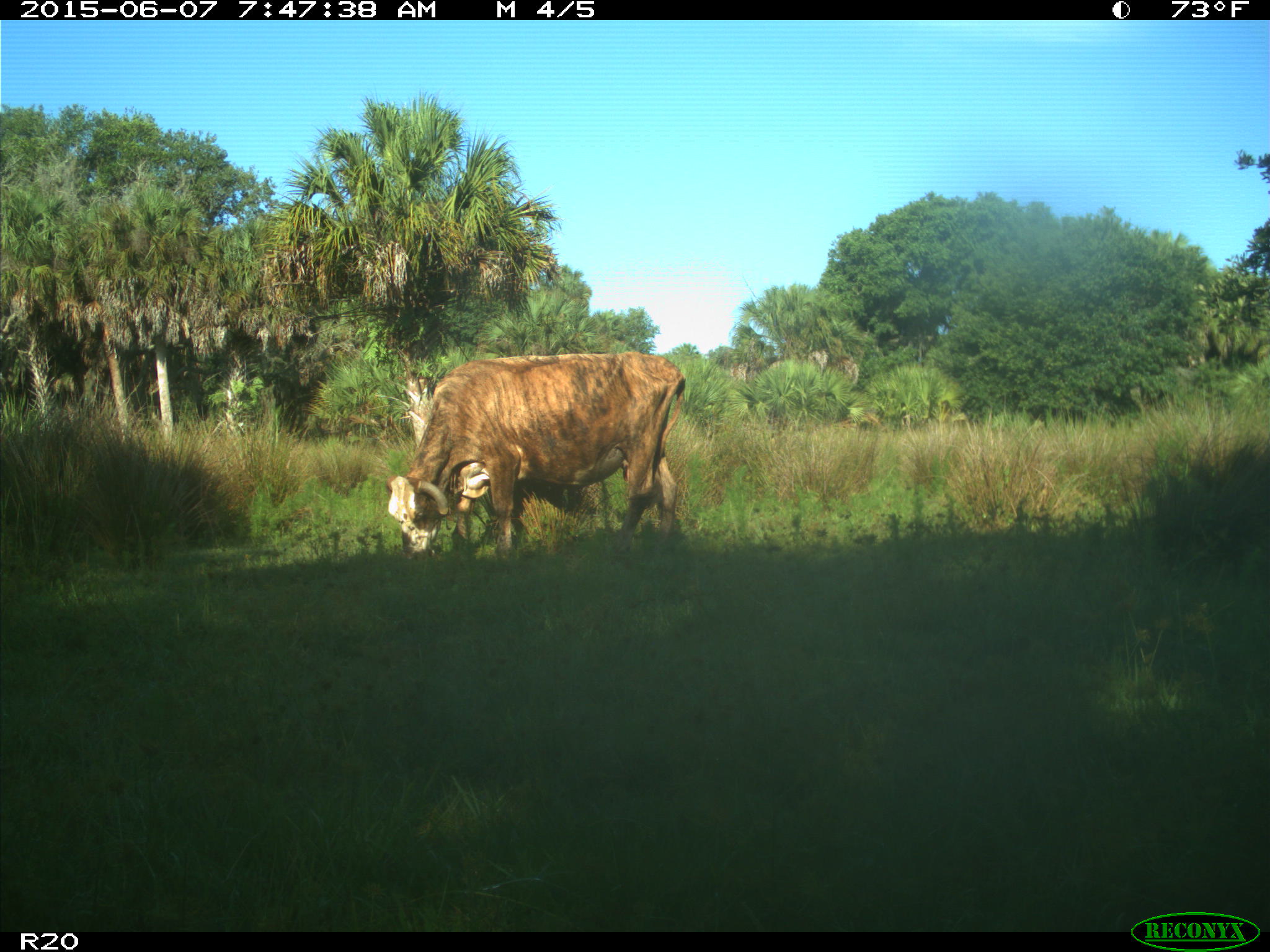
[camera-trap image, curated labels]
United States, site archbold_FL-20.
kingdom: Animalia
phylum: Chordata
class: Mammalia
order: Artiodactyla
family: Bovidae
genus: Bos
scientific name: Bos taurus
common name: domestic cow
Bos taurus (domestic cow).